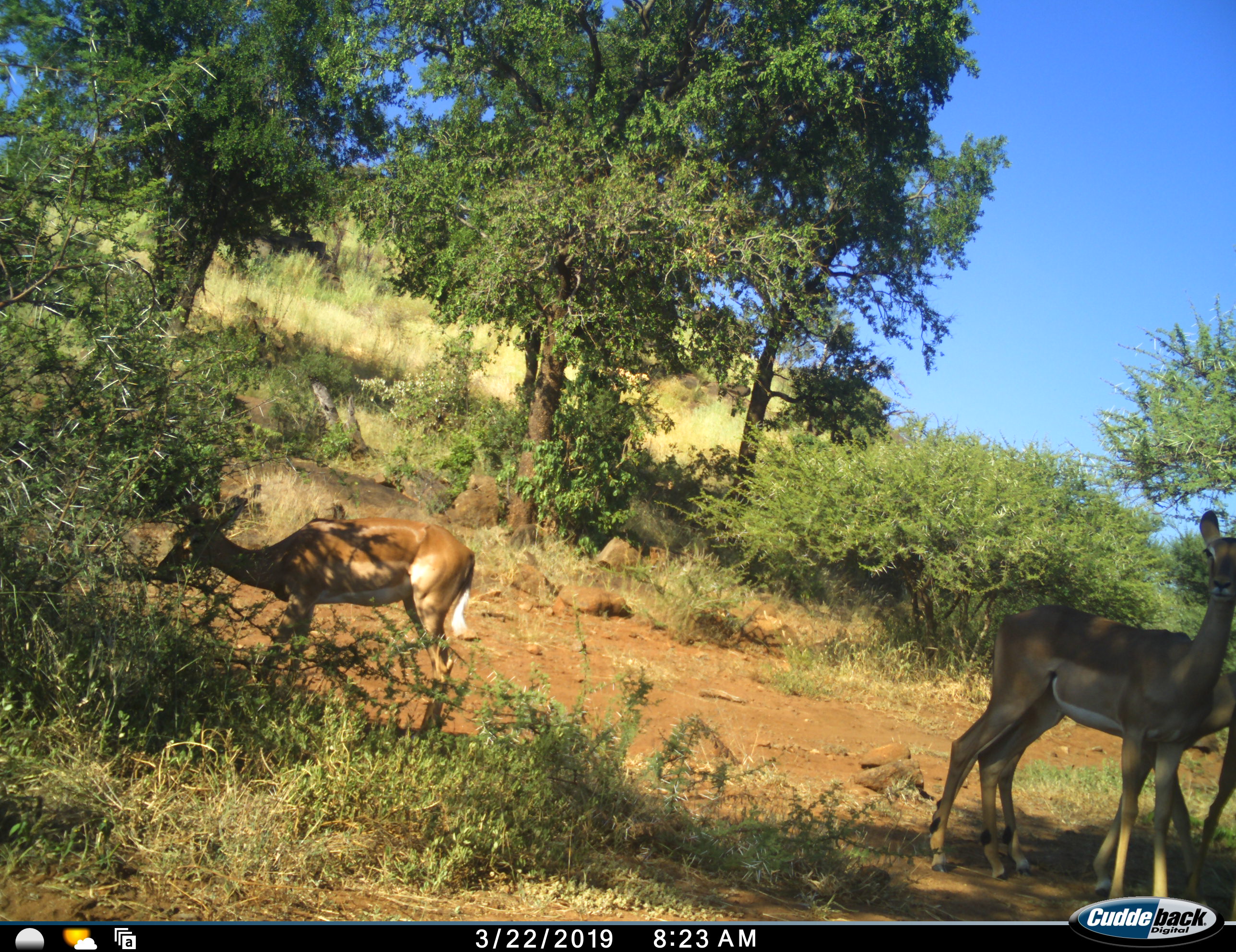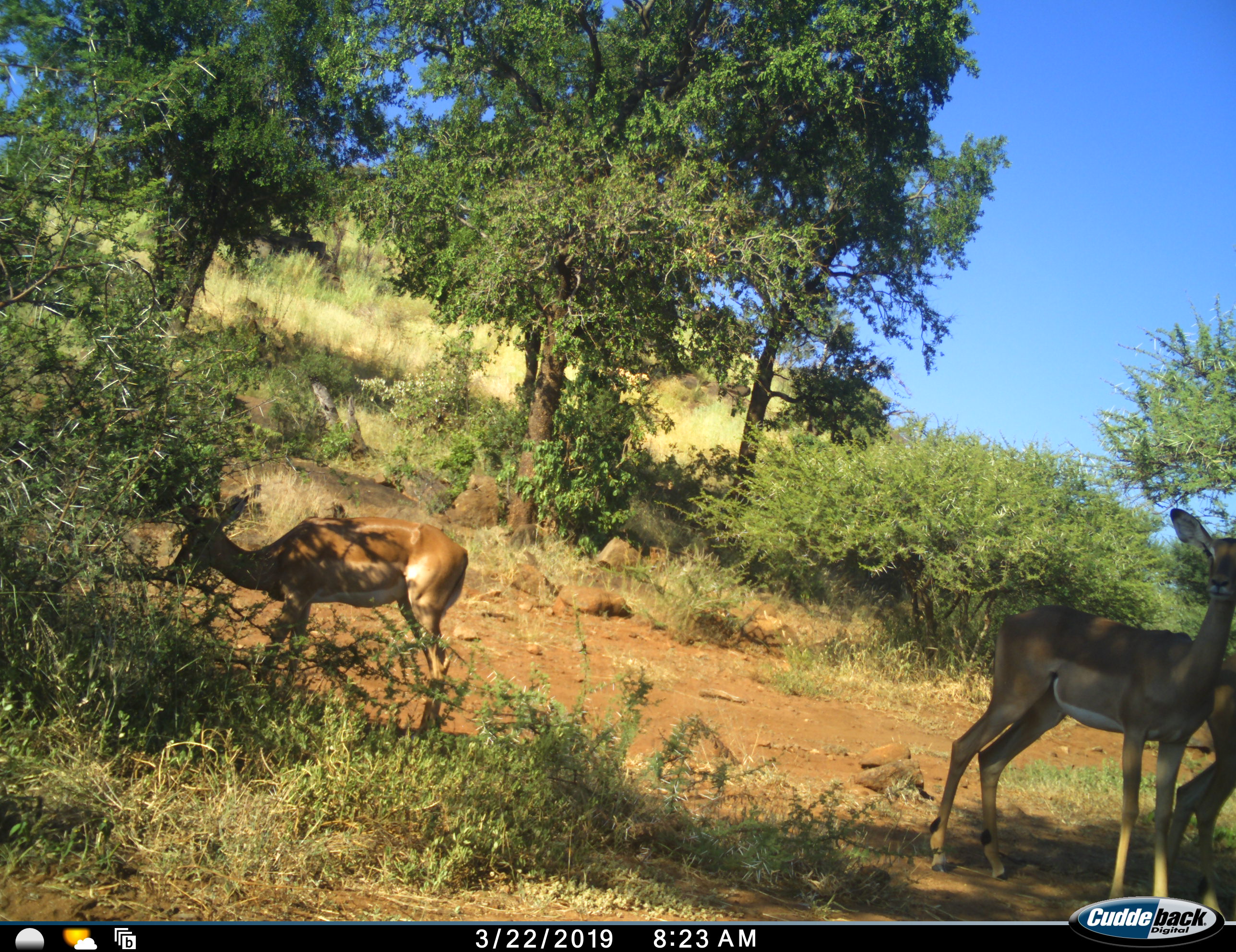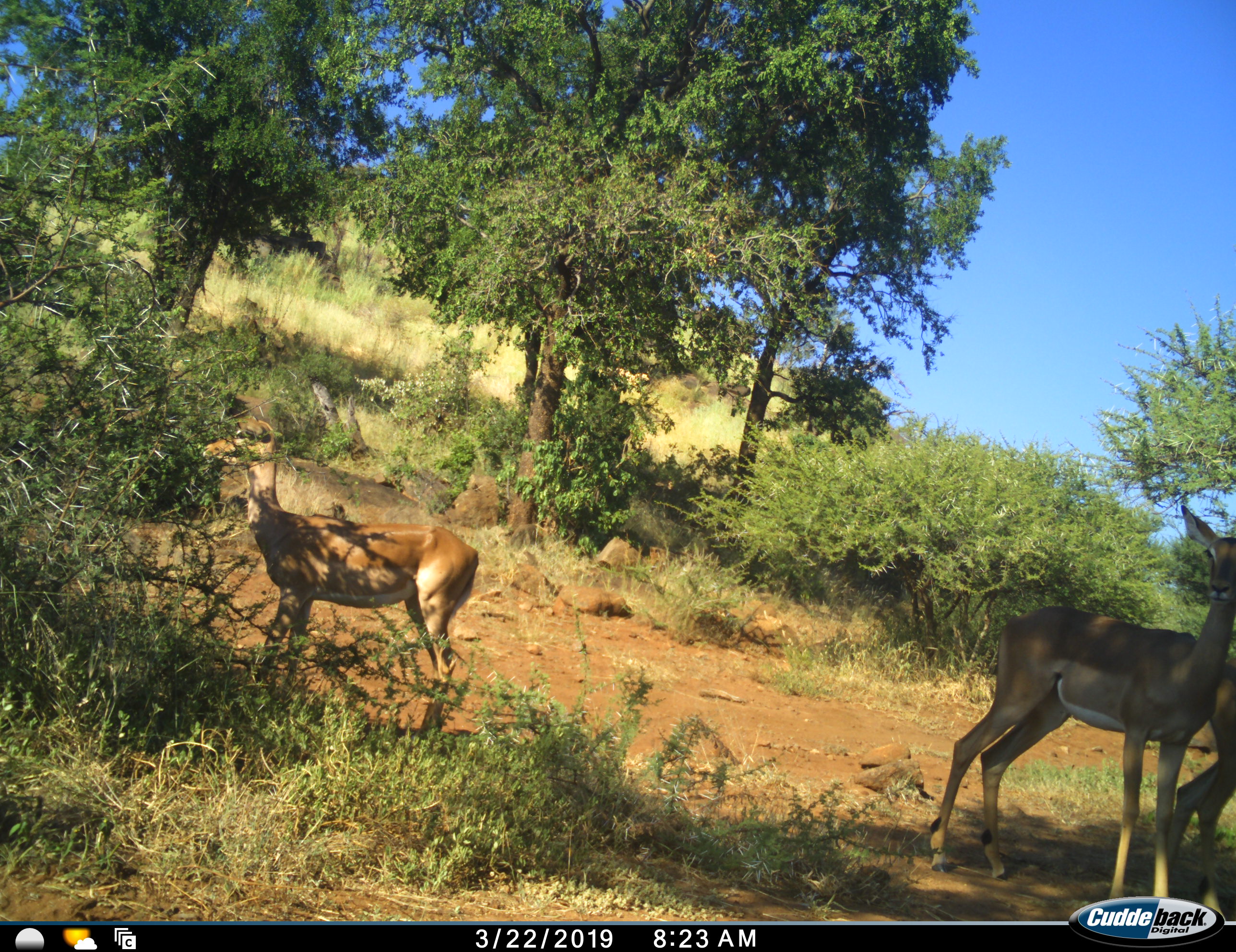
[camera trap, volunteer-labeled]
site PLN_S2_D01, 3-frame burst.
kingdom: Animalia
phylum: Chordata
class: Mammalia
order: Artiodactyla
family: Bovidae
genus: Aepyceros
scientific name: Aepyceros melampus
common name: impala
Impala (Aepyceros melampus), count 3. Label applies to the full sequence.